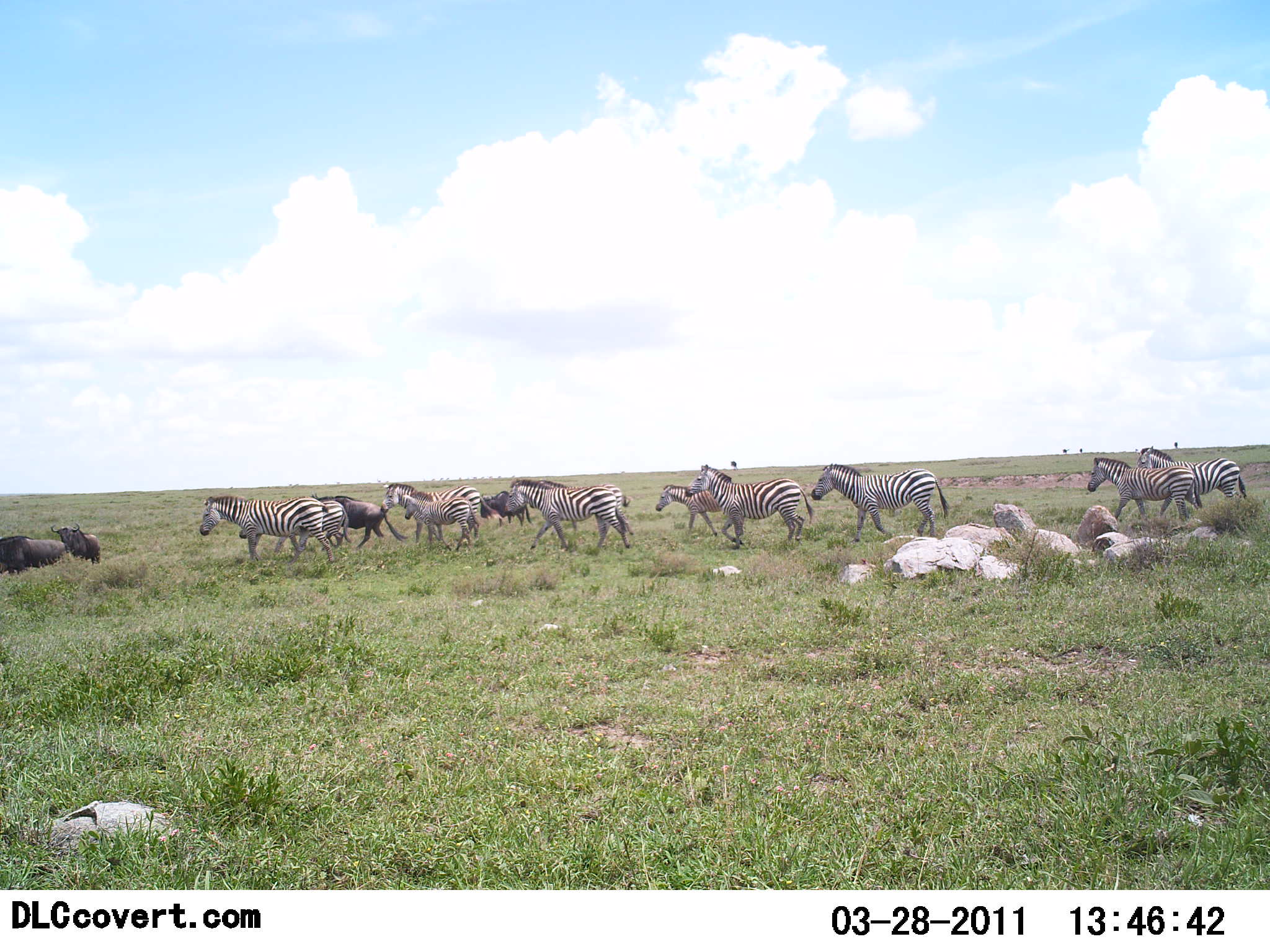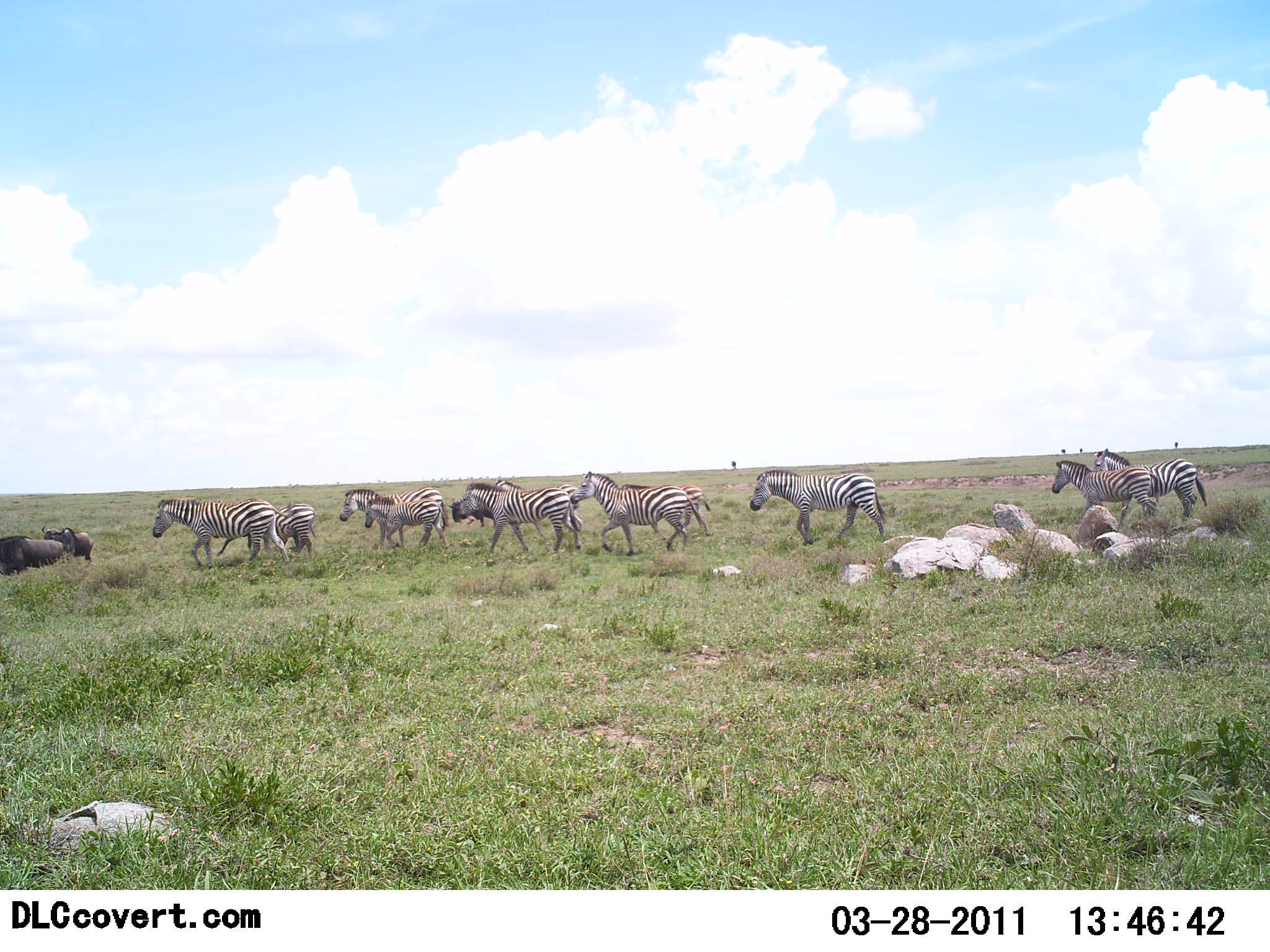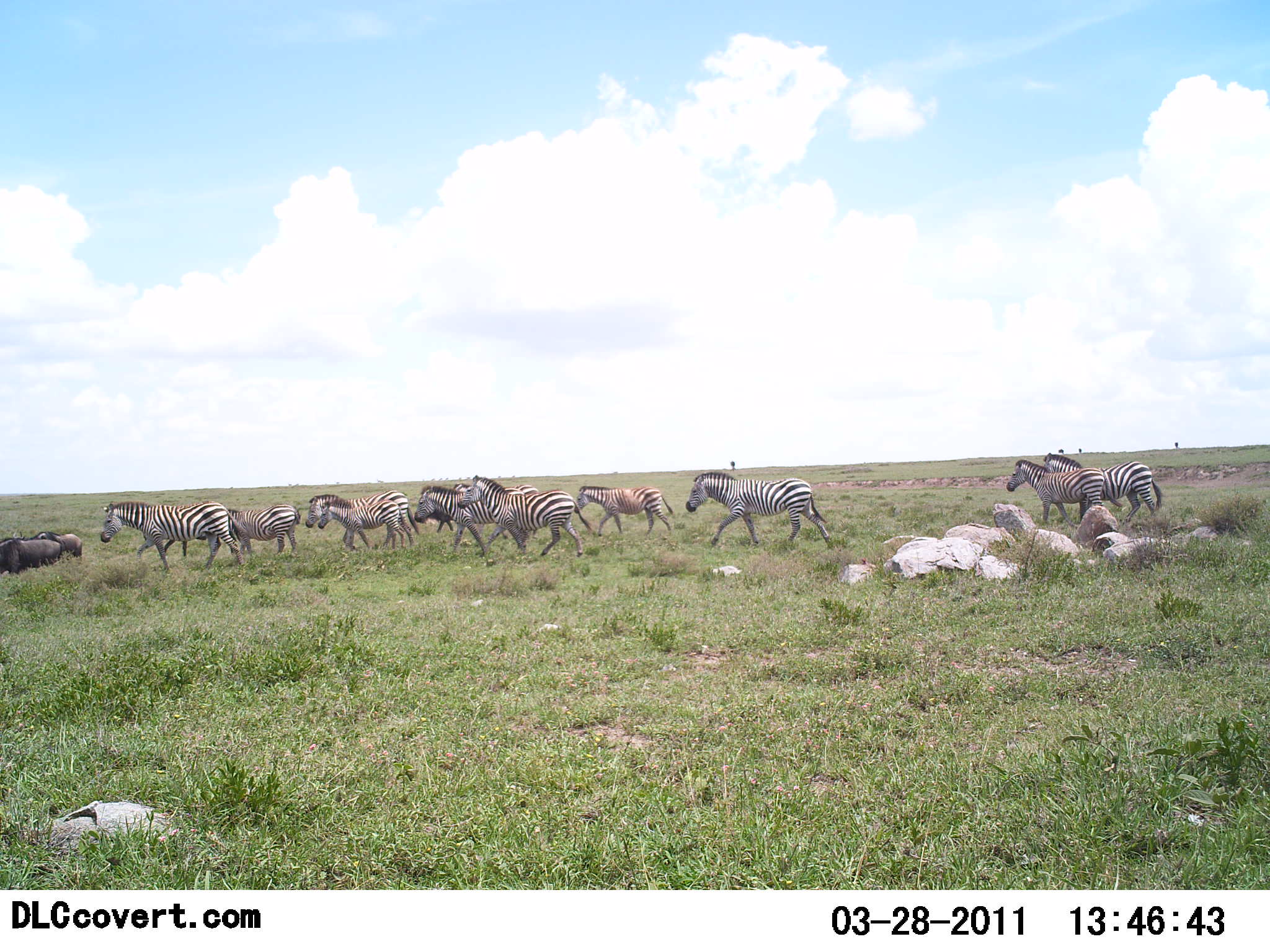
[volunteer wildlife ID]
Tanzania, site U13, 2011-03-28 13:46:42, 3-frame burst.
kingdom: Animalia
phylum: Chordata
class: Mammalia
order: Artiodactyla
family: Bovidae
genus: Connochaetes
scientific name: Connochaetes taurinus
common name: blue wildebeest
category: wildebeest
Wildebeest (blue wildebeest) (Connochaetes taurinus), count 3. Behavior (volunteer vote fractions): standing 43%, resting 0%, moving 93%, interacting 7%. Young present (vote fraction): 0%. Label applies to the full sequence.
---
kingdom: Animalia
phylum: Chordata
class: Mammalia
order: Perissodactyla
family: Equidae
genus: Equus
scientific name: Equus quagga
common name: plains zebra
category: zebra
Zebra (plains zebra) (Equus quagga), count 11-50. Behavior (volunteer vote fractions): standing 5%, resting 0%, moving 100%, interacting 5%. Young present (vote fraction): 42%. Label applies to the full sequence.